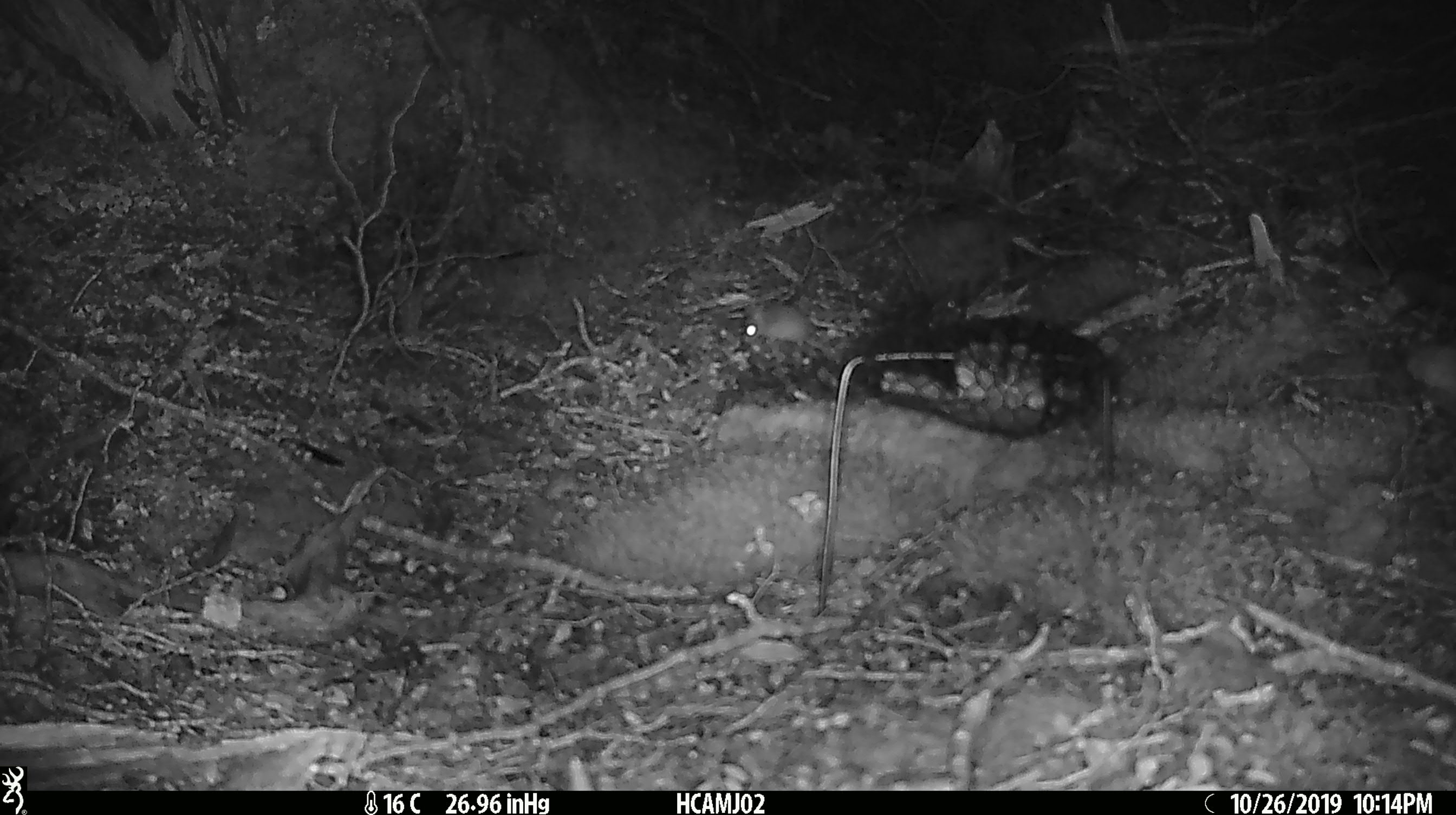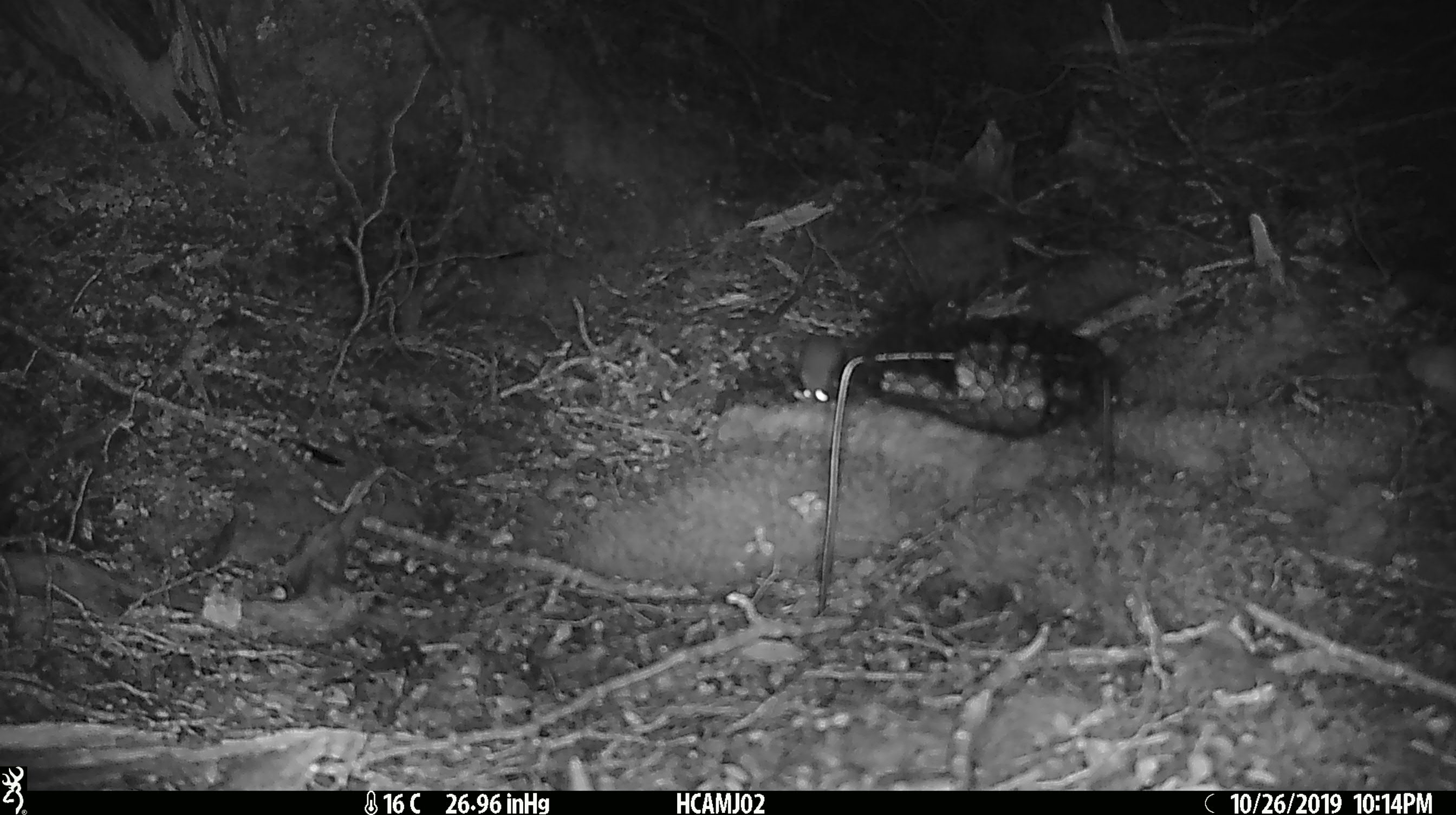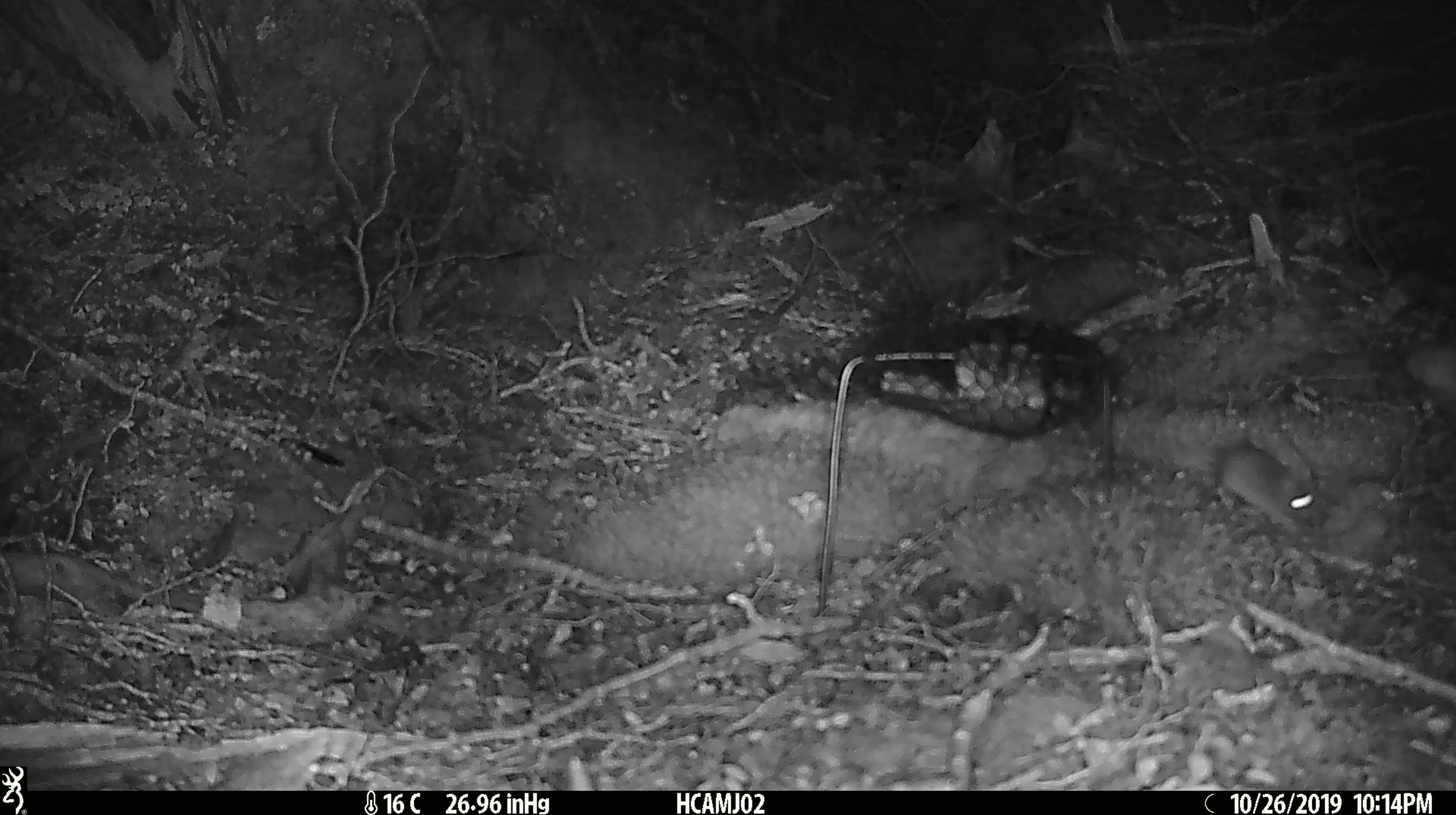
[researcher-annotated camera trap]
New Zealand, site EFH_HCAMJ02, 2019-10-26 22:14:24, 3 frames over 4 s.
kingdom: Animalia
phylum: Chordata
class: Mammalia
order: Rodentia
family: Muridae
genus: Mus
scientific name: Mus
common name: mouse